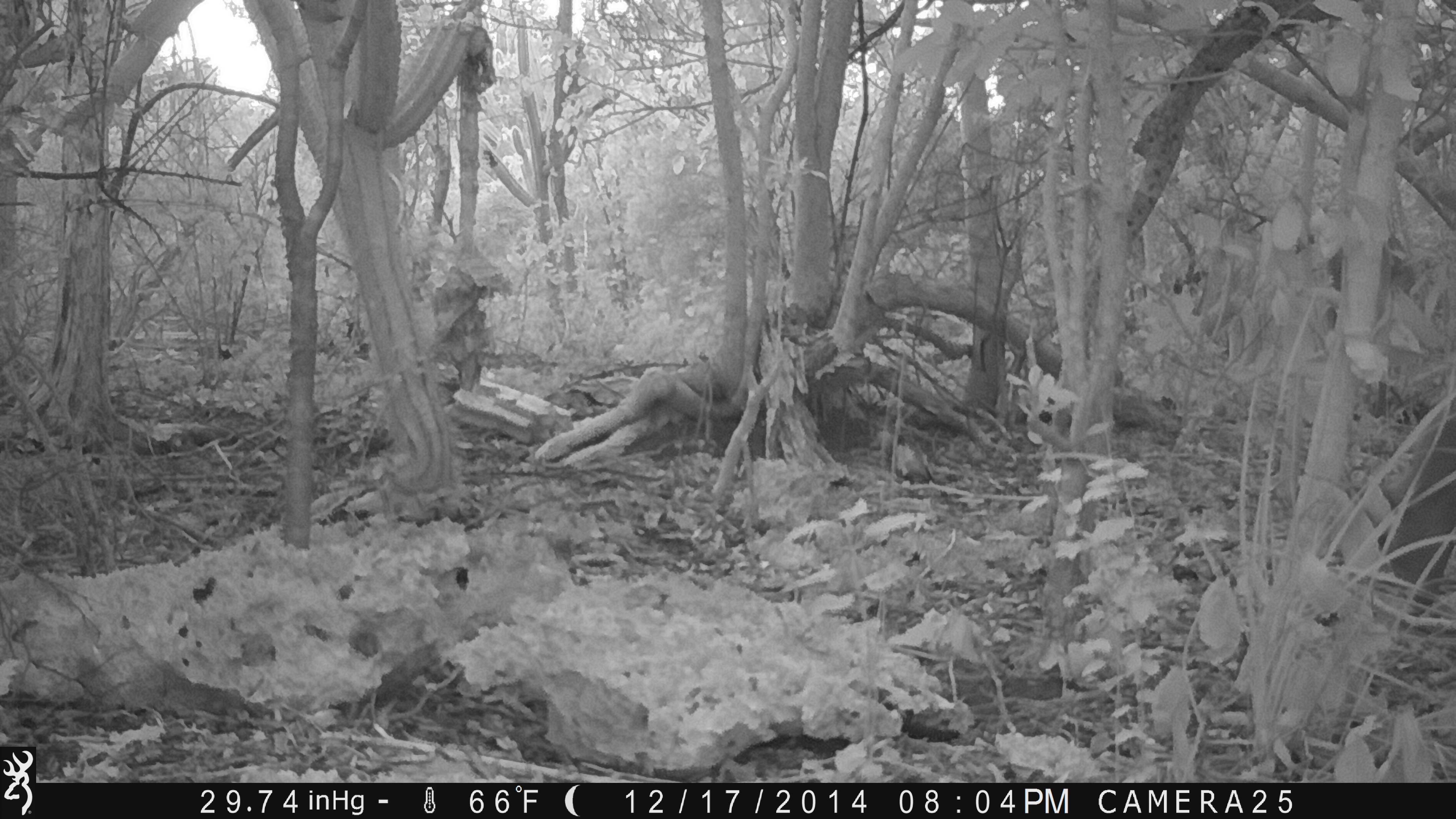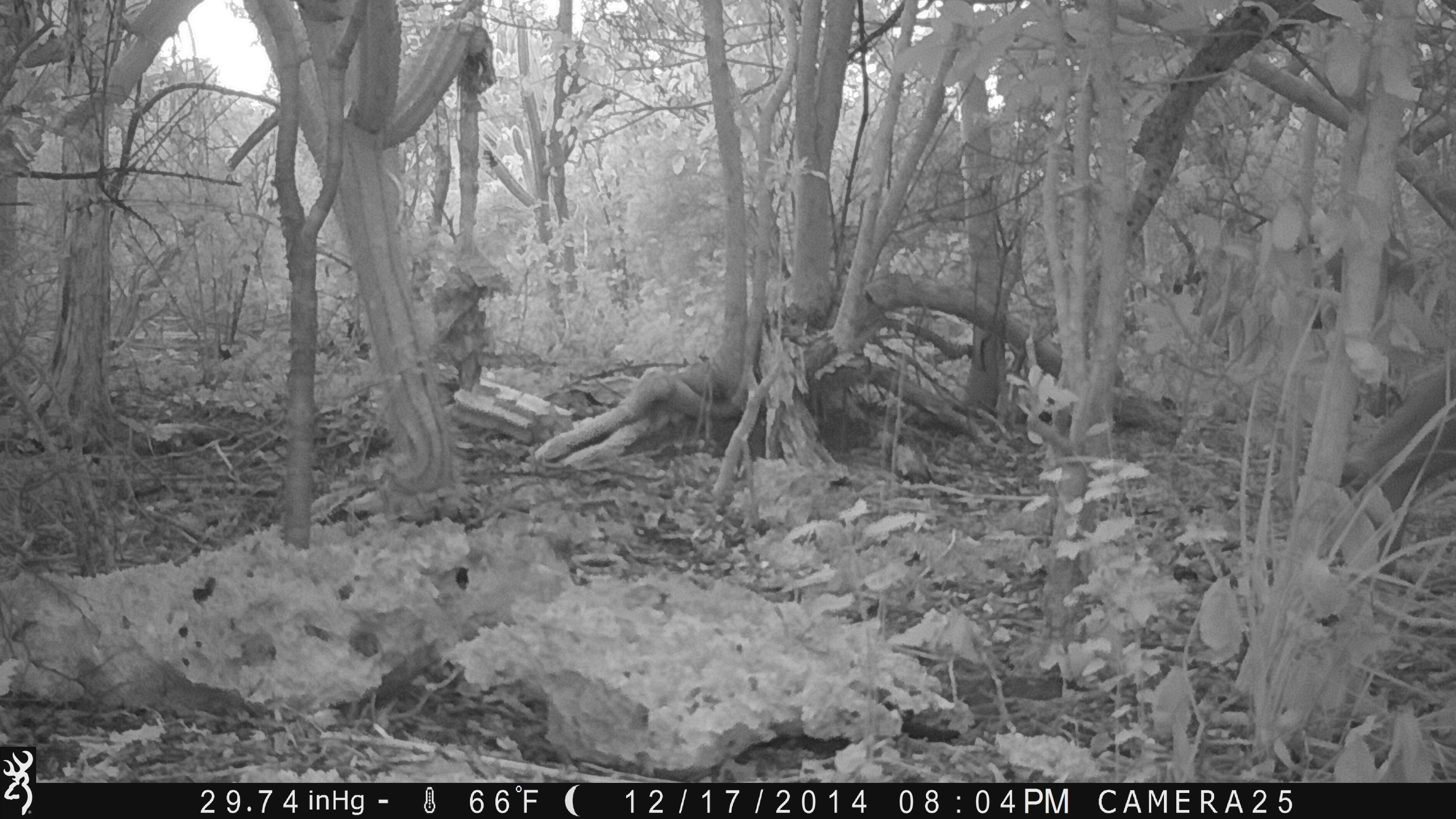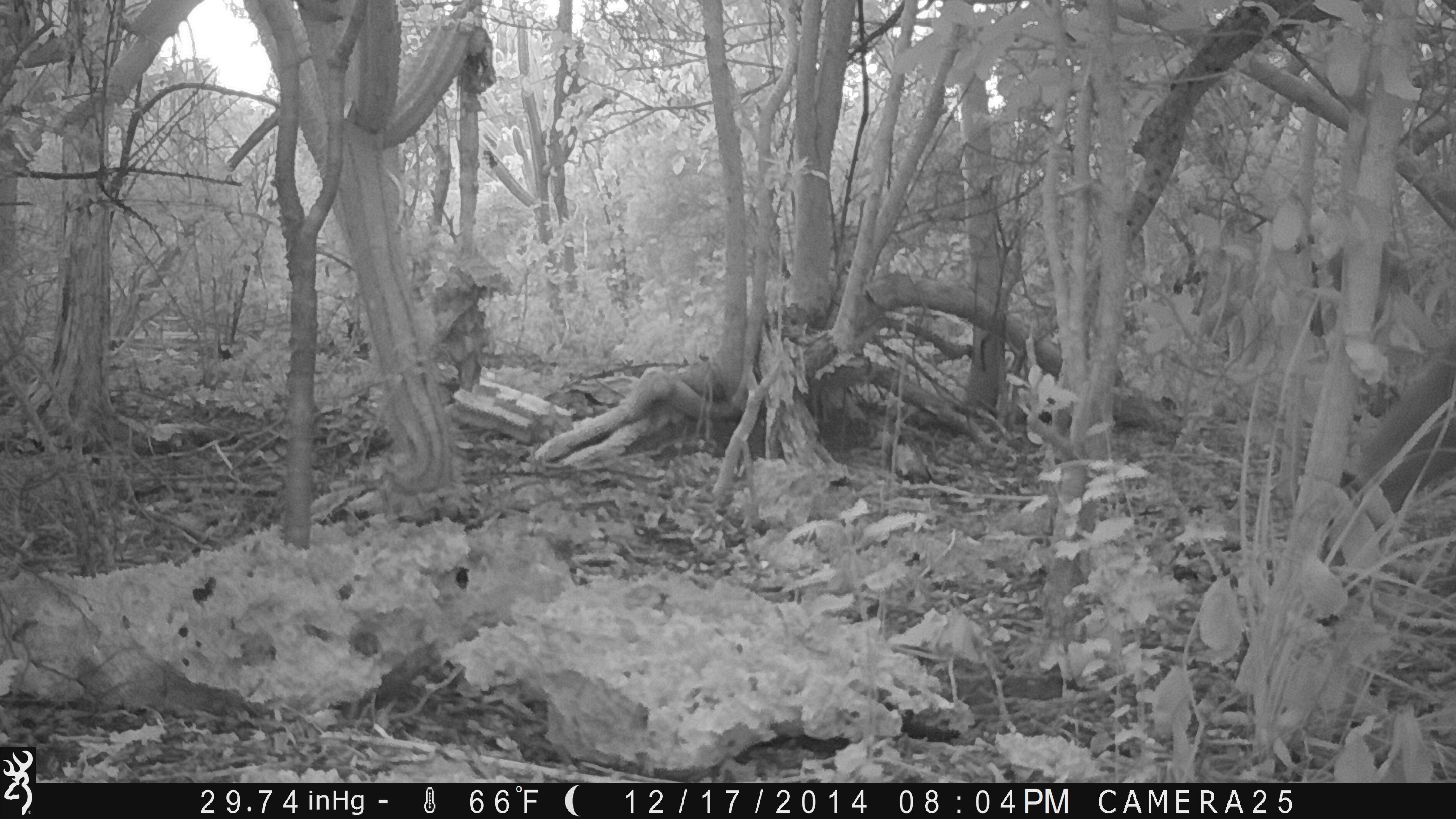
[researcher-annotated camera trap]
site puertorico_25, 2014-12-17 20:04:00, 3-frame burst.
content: unidentified animal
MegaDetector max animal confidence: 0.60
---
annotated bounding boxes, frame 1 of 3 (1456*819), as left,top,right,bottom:
unknown: 1378,398,1456,600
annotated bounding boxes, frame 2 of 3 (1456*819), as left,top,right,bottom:
unknown: 1339,355,1455,564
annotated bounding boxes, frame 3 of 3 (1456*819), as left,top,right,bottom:
unknown: 1332,306,1455,569